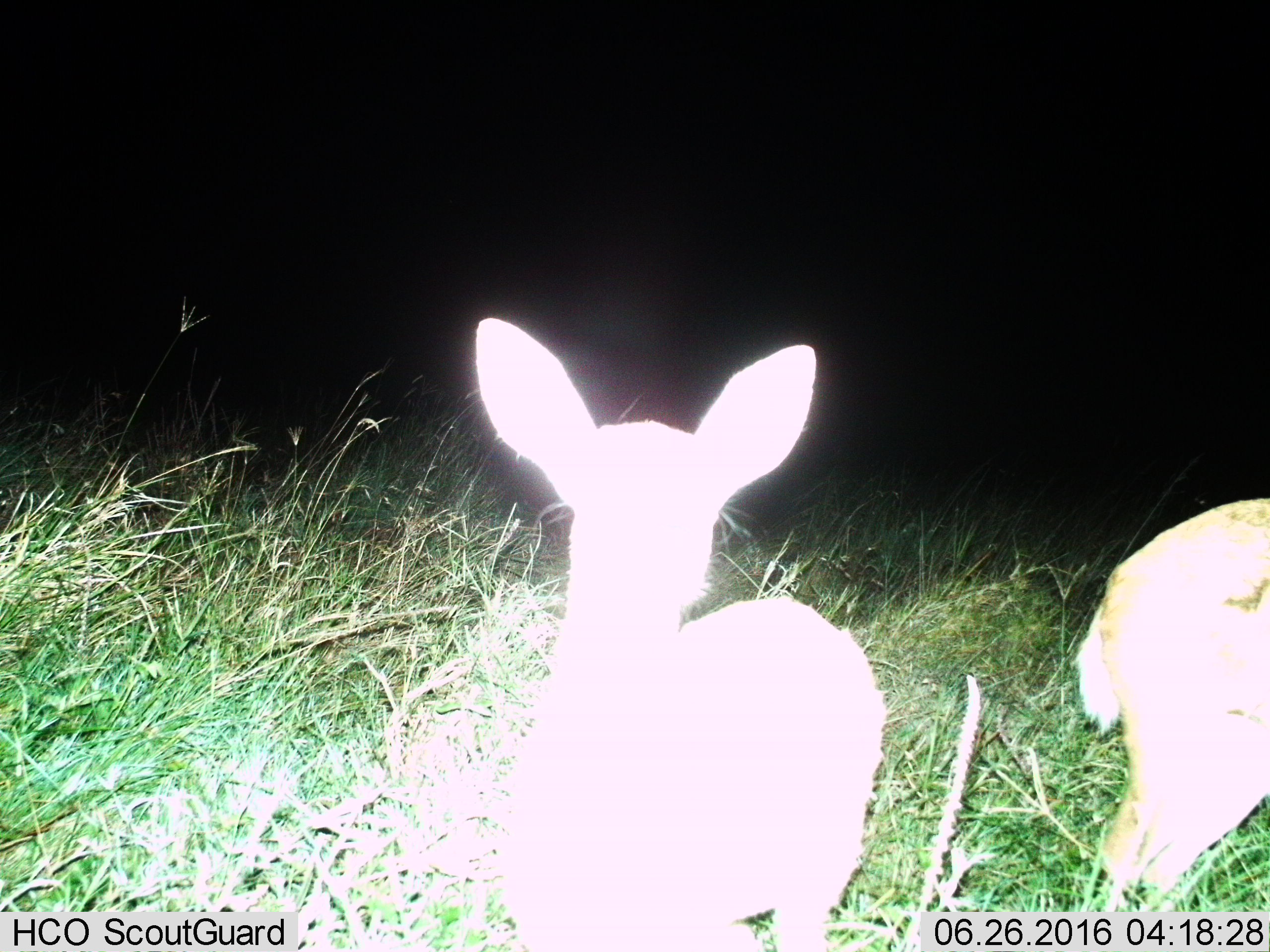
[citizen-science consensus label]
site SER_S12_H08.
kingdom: Animalia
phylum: Chordata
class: Mammalia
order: Artiodactyla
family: Bovidae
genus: Eudorcas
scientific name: Eudorcas thomsonii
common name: thomson's gazelle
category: gazellethomsons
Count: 2.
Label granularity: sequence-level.